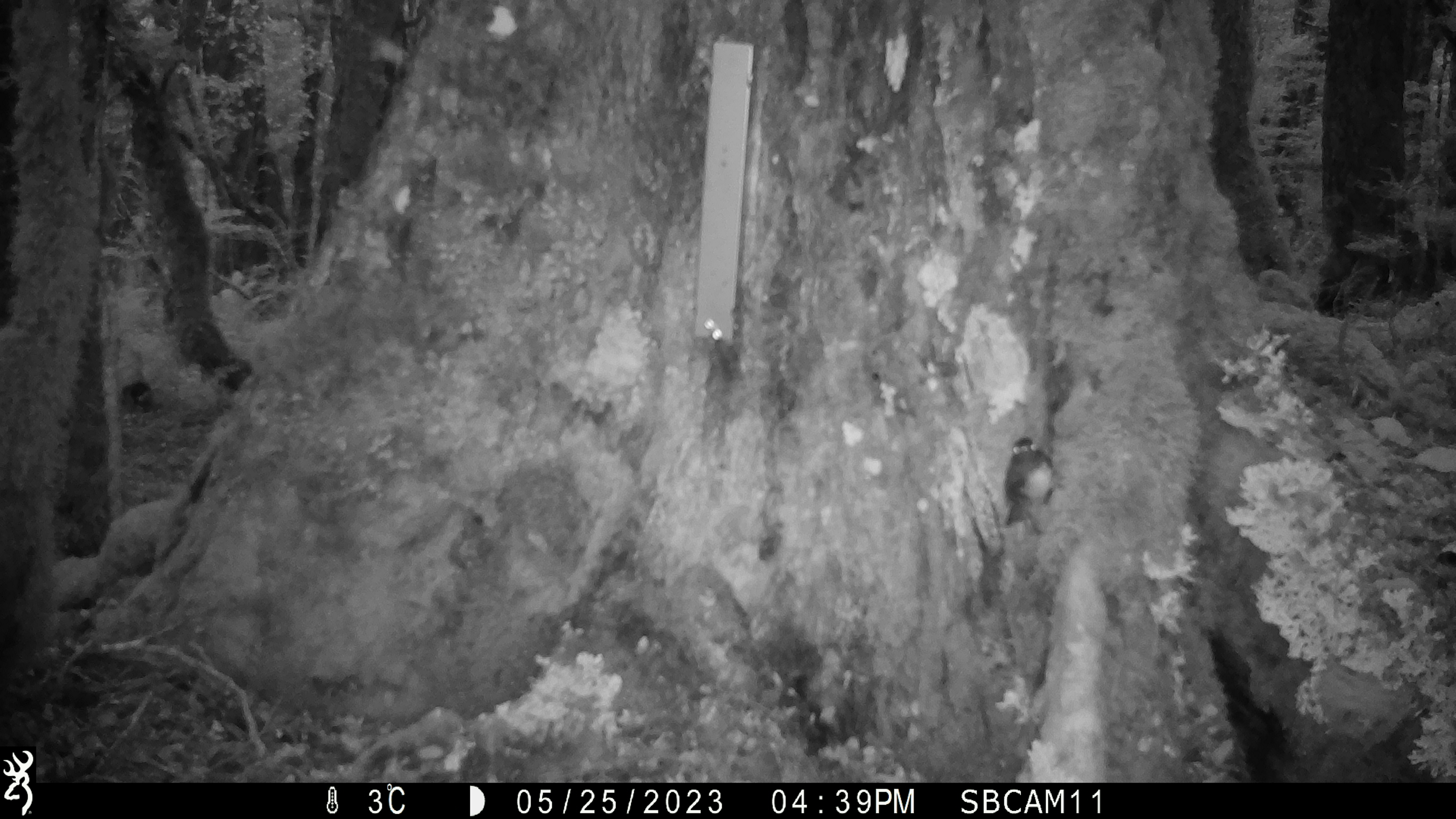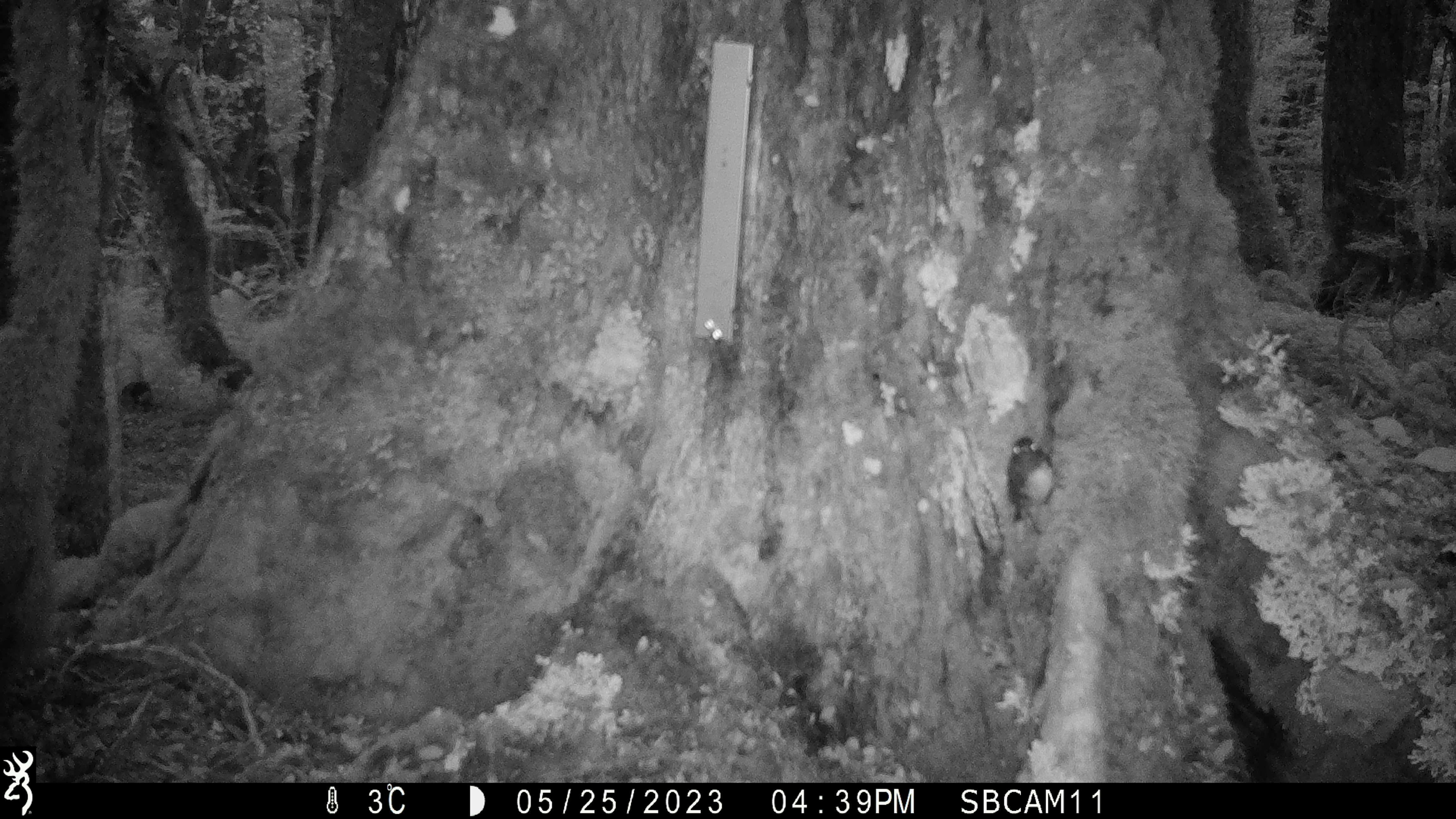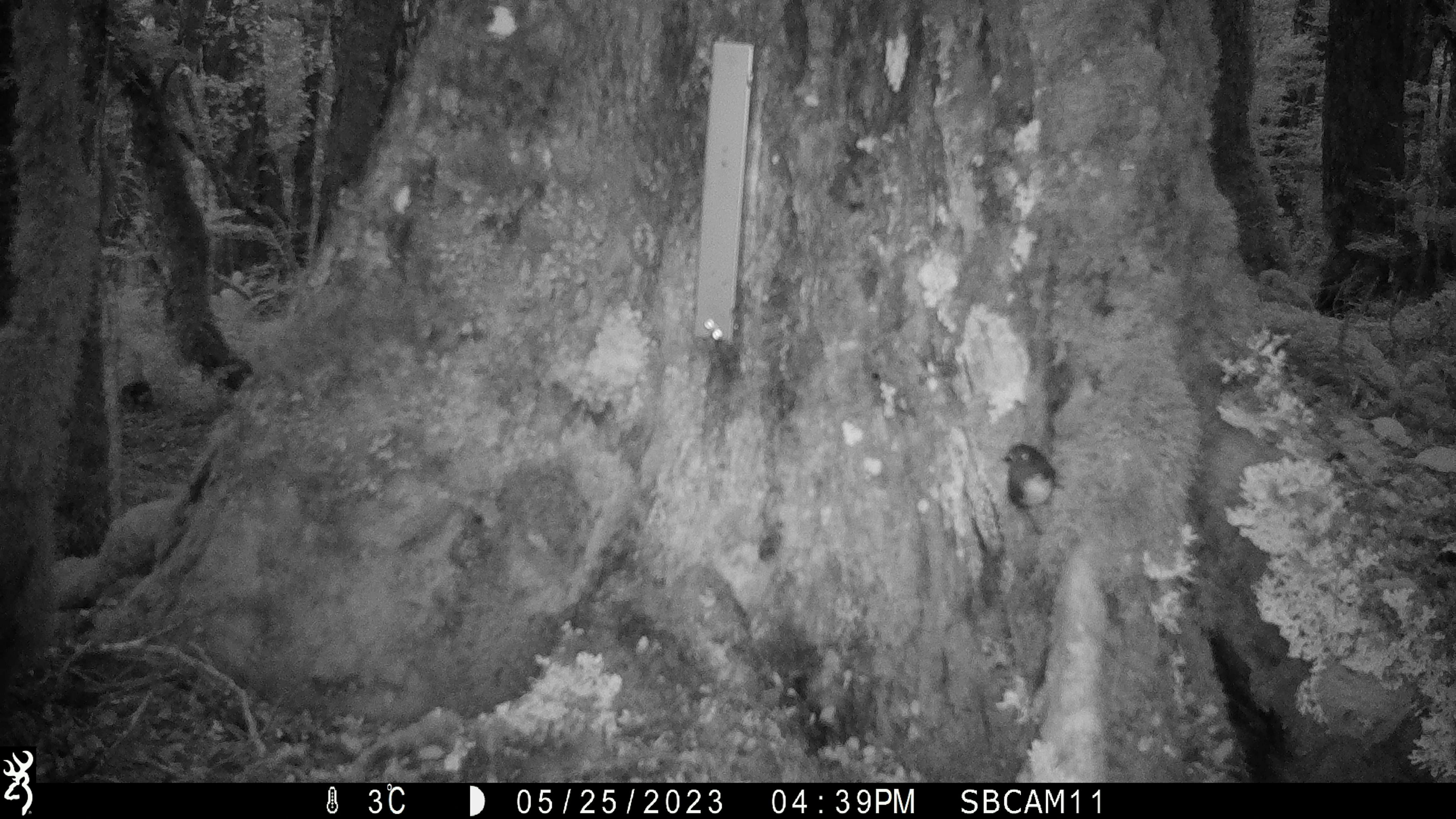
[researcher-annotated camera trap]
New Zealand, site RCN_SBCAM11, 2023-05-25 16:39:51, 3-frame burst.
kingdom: Animalia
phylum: Chordata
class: Aves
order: Passeriformes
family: Petroicidae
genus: Petroica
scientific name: Petroica australis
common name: new zealand robin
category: robin